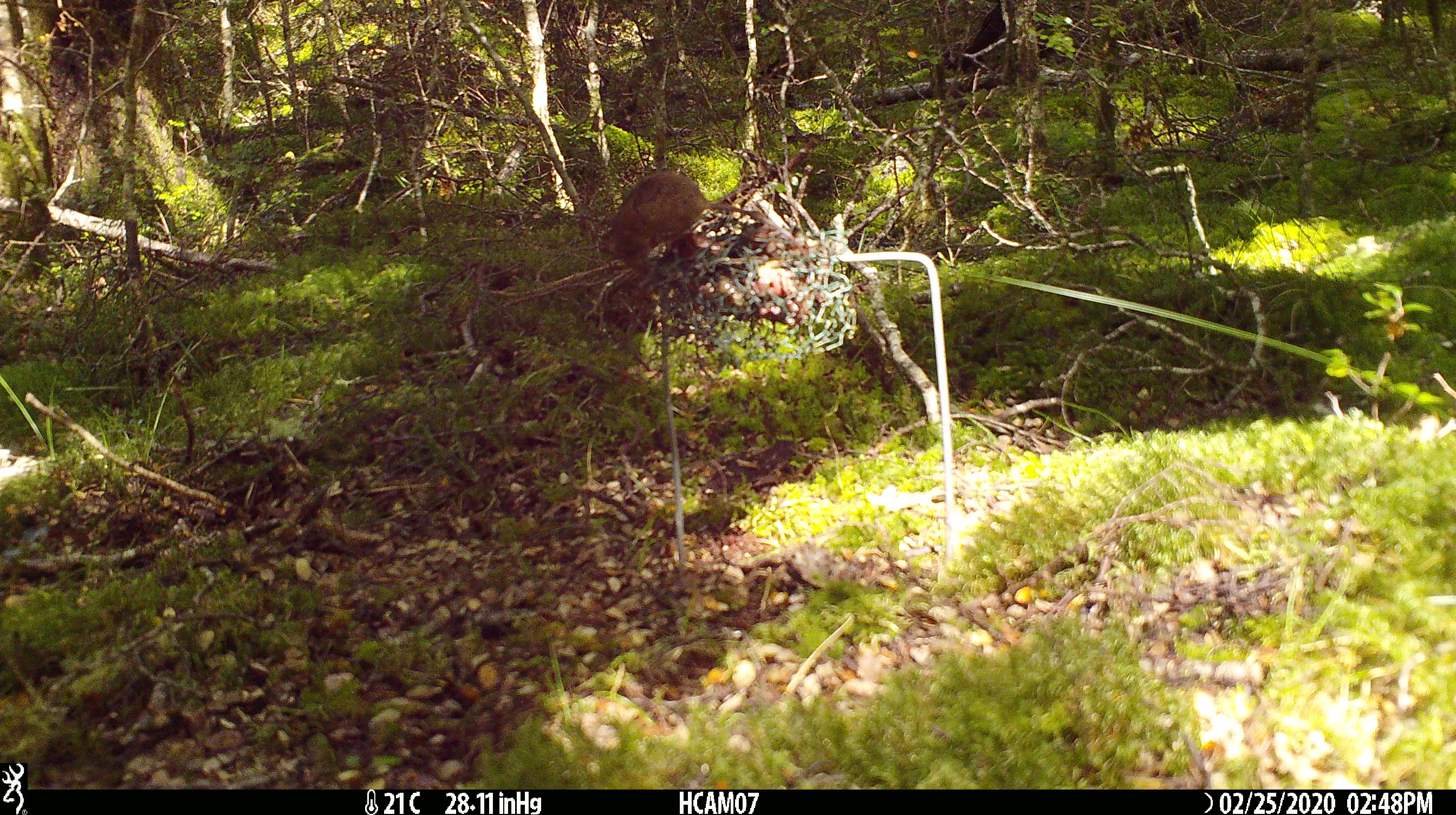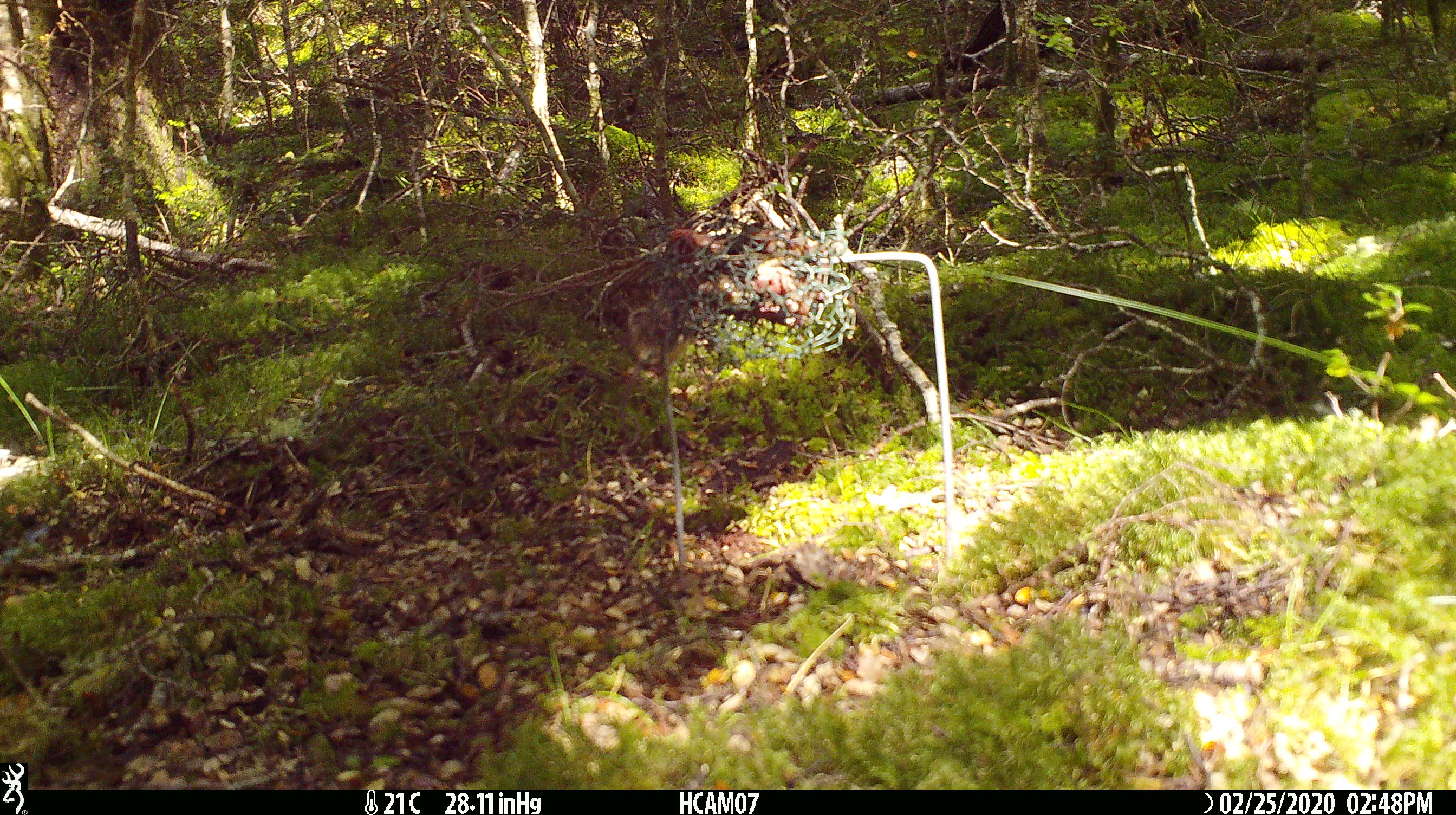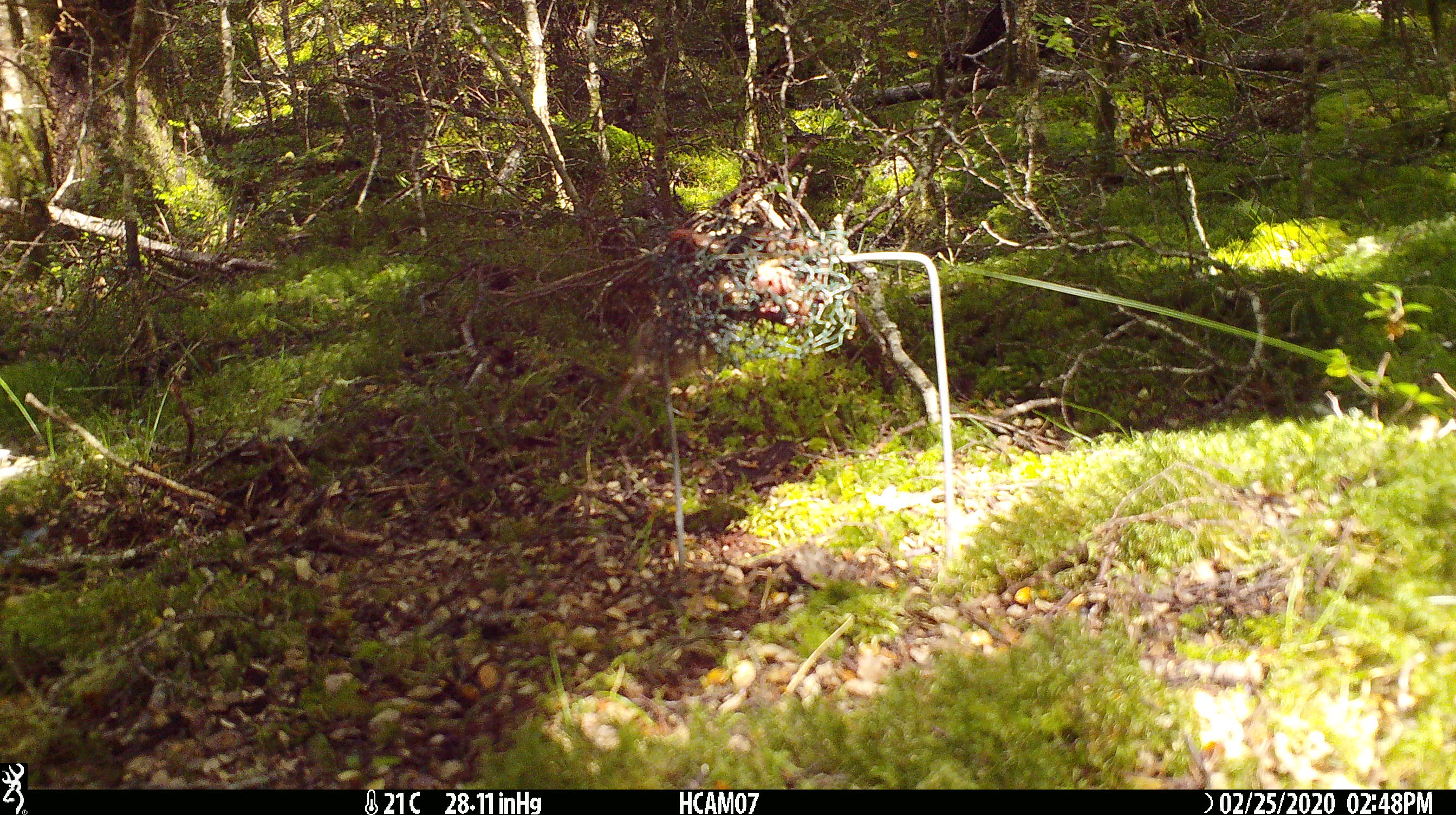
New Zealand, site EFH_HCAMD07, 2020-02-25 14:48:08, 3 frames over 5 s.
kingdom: Animalia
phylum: Chordata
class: Mammalia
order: Rodentia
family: Muridae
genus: Mus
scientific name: Mus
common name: mouse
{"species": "mouse (Mus)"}